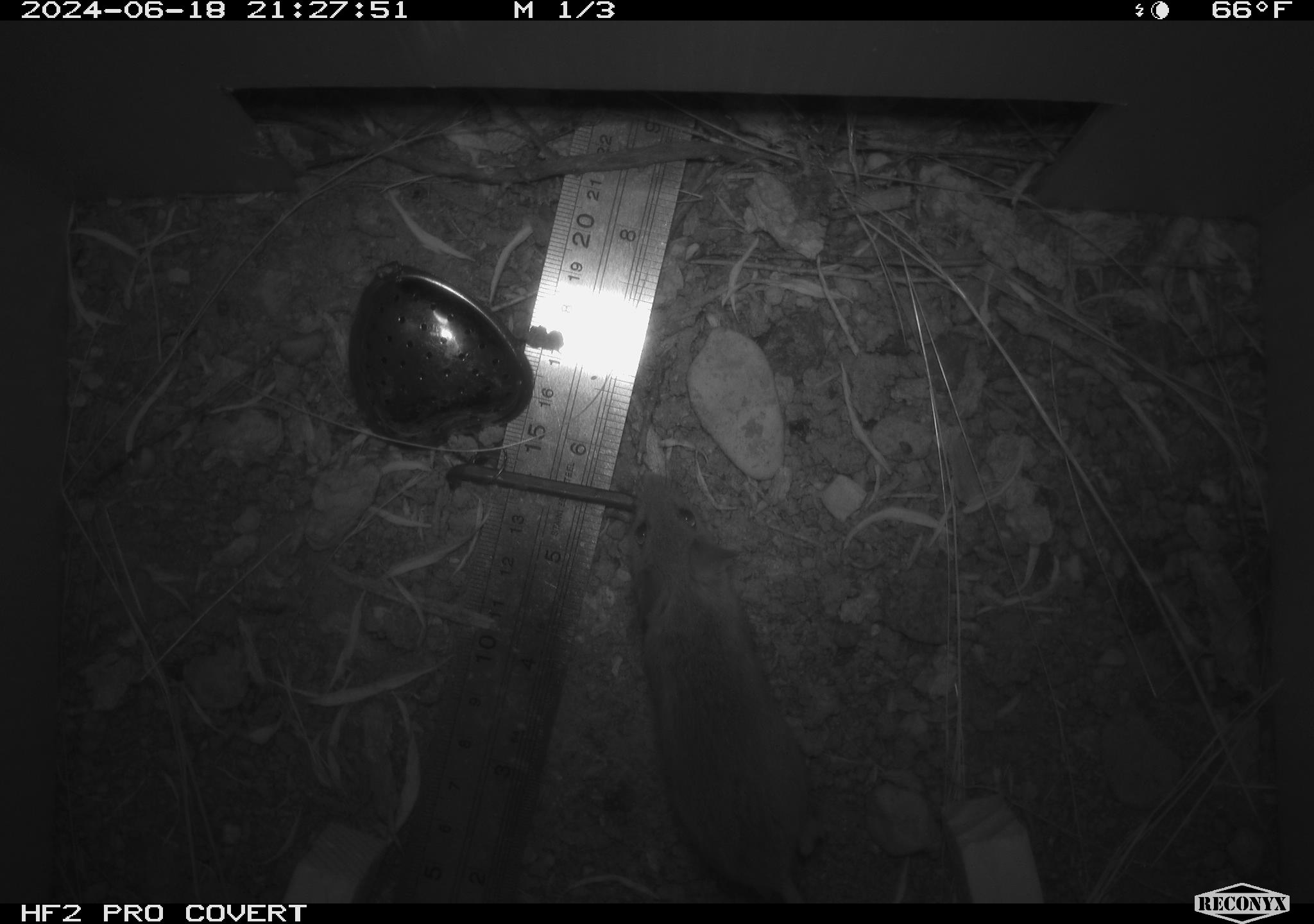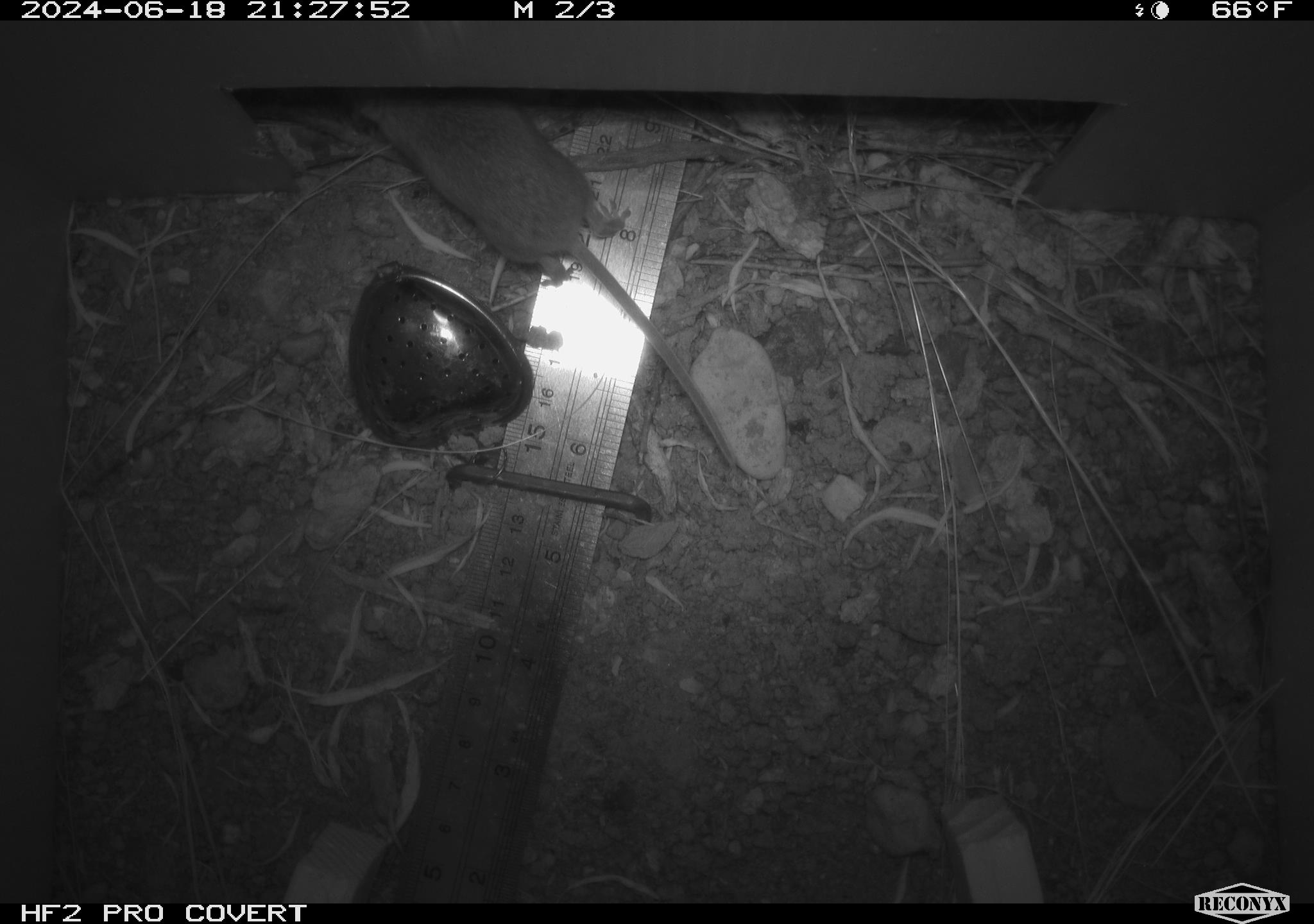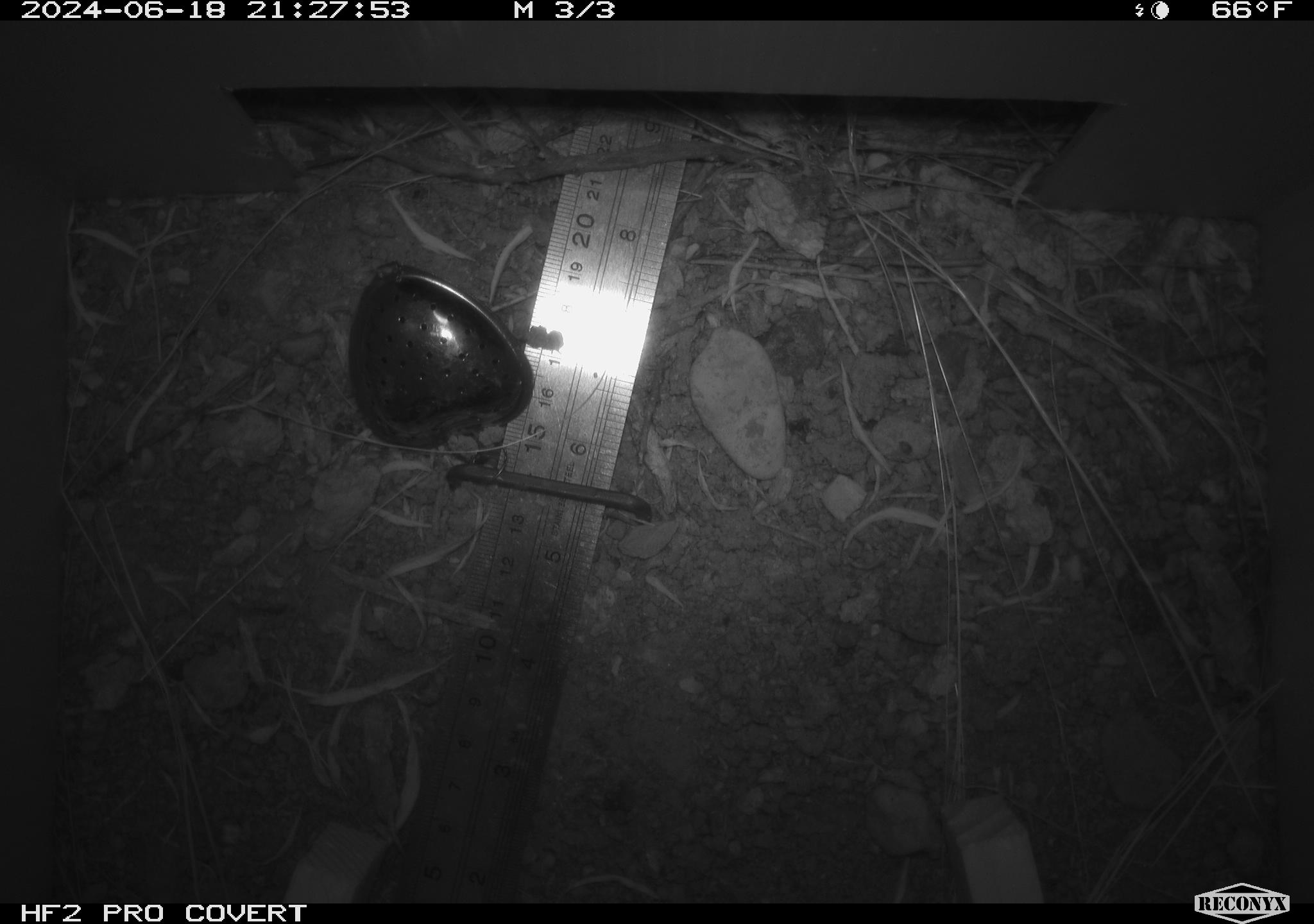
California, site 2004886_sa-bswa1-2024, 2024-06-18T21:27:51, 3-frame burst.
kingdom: Animalia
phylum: Chordata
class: Mammalia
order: Rodentia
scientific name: Rodentia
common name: mouse species